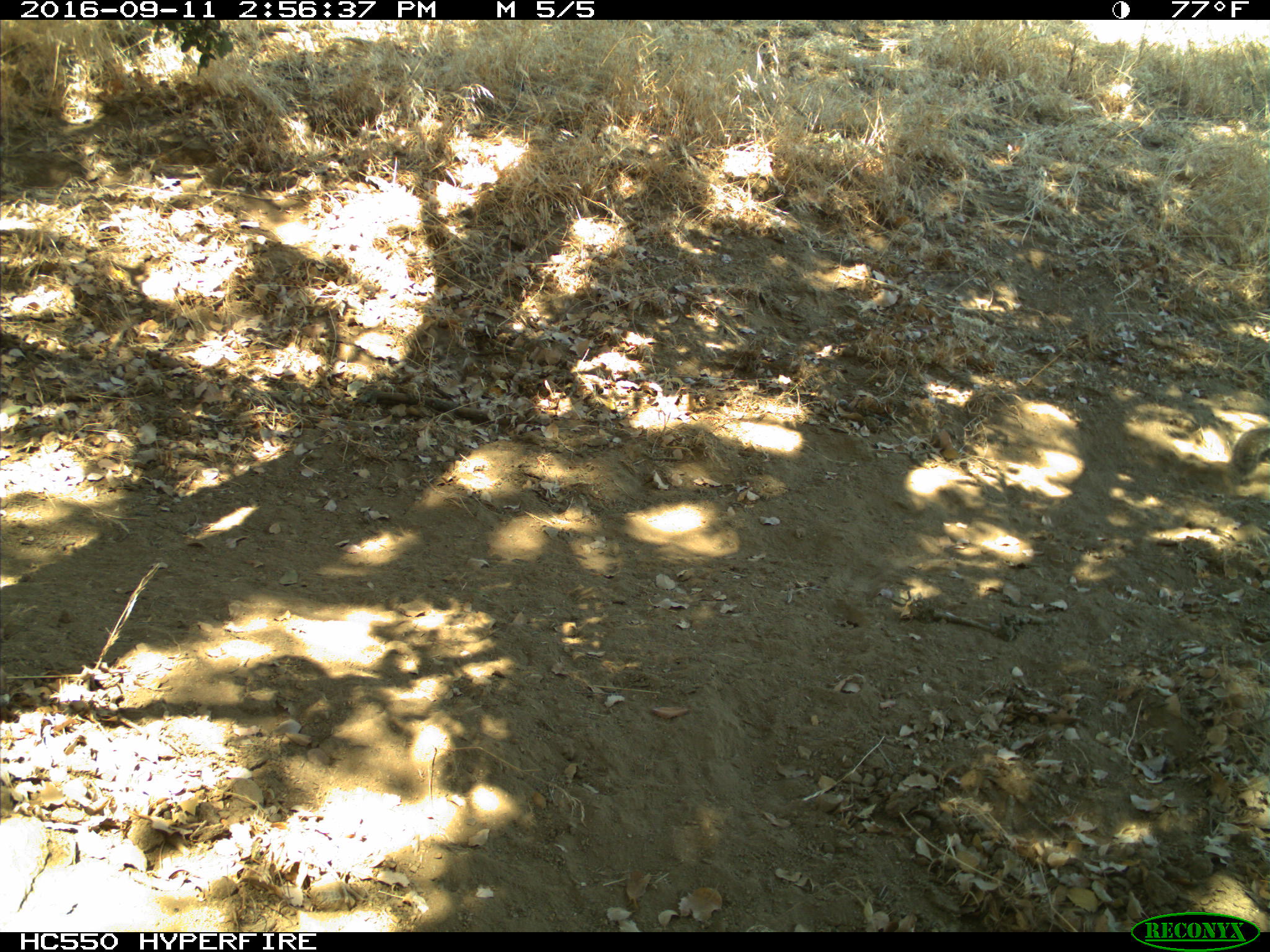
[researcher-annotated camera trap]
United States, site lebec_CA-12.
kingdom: Animalia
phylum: Chordata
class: Mammalia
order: Rodentia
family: Sciuridae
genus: Otospermophilus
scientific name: Otospermophilus beecheyi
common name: california ground squirrel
Otospermophilus beecheyi (california ground squirrel).